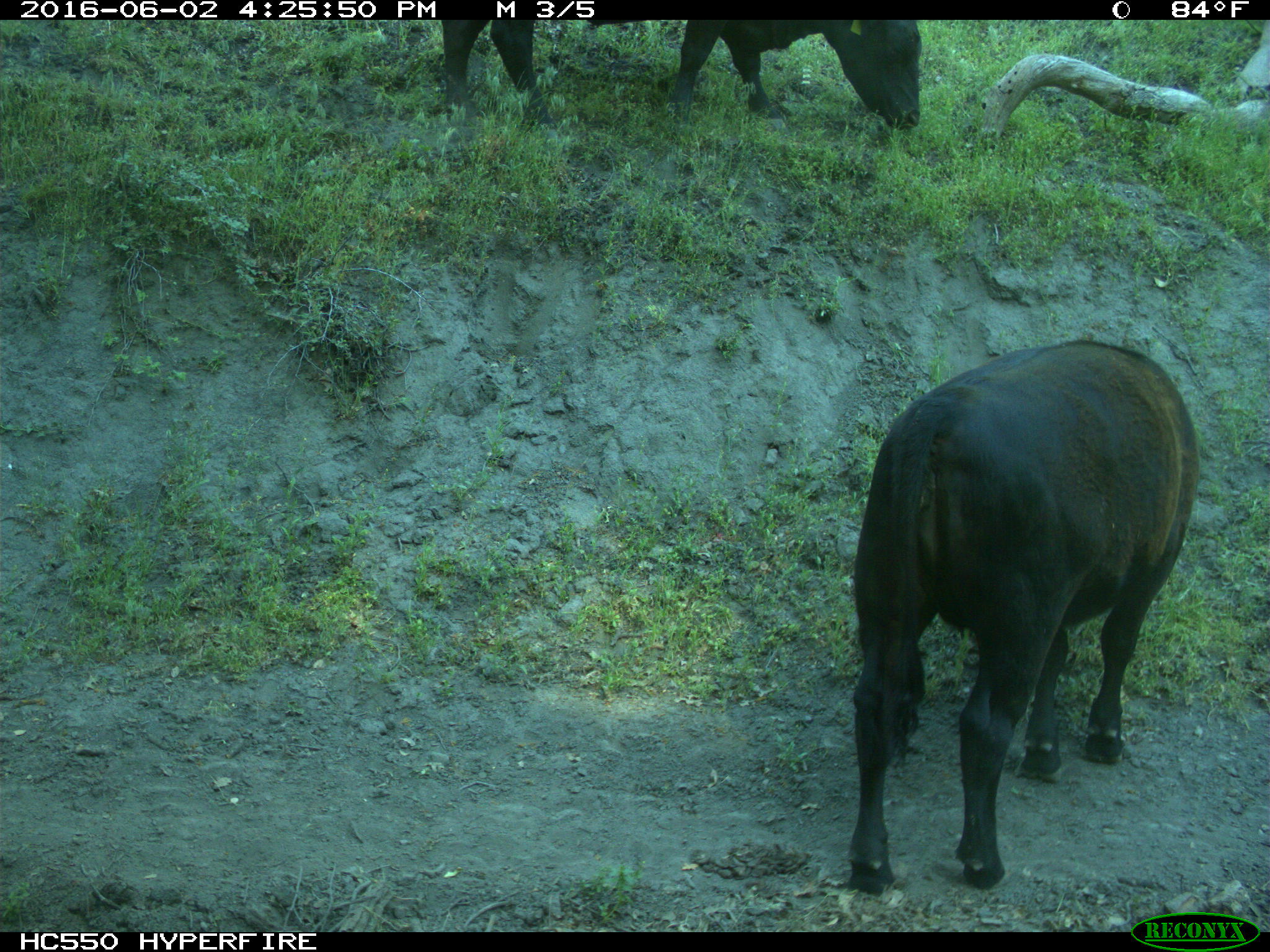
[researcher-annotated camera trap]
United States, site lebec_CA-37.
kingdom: Animalia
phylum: Chordata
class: Mammalia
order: Artiodactyla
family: Bovidae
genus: Bos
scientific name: Bos taurus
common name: domestic cow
Bos taurus (domestic cow).